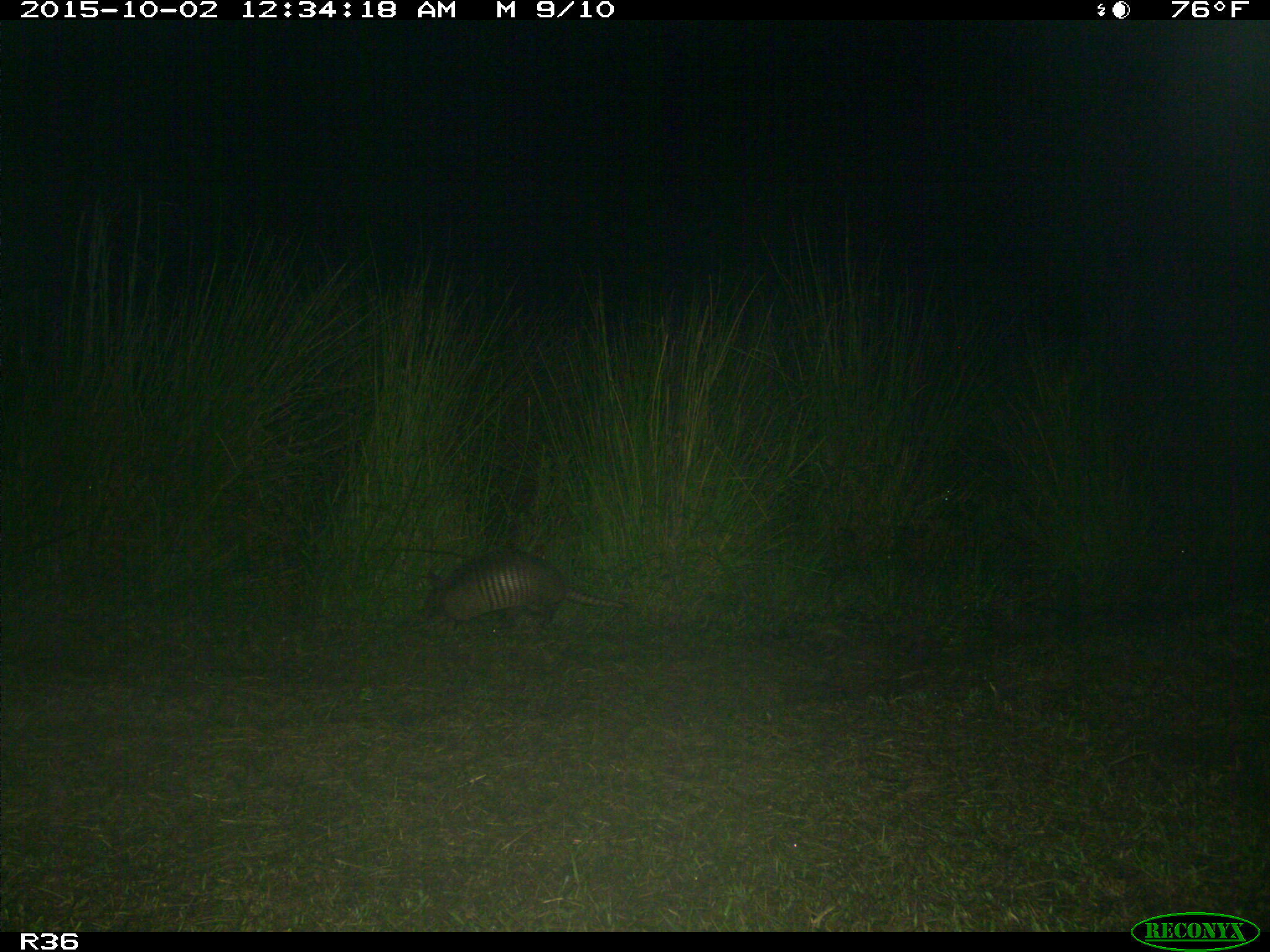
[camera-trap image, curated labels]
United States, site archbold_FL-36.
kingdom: Animalia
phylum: Chordata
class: Mammalia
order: Cingulata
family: Dasypodidae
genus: Dasypus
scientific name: Dasypus novemcinctus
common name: nine-banded armadillo